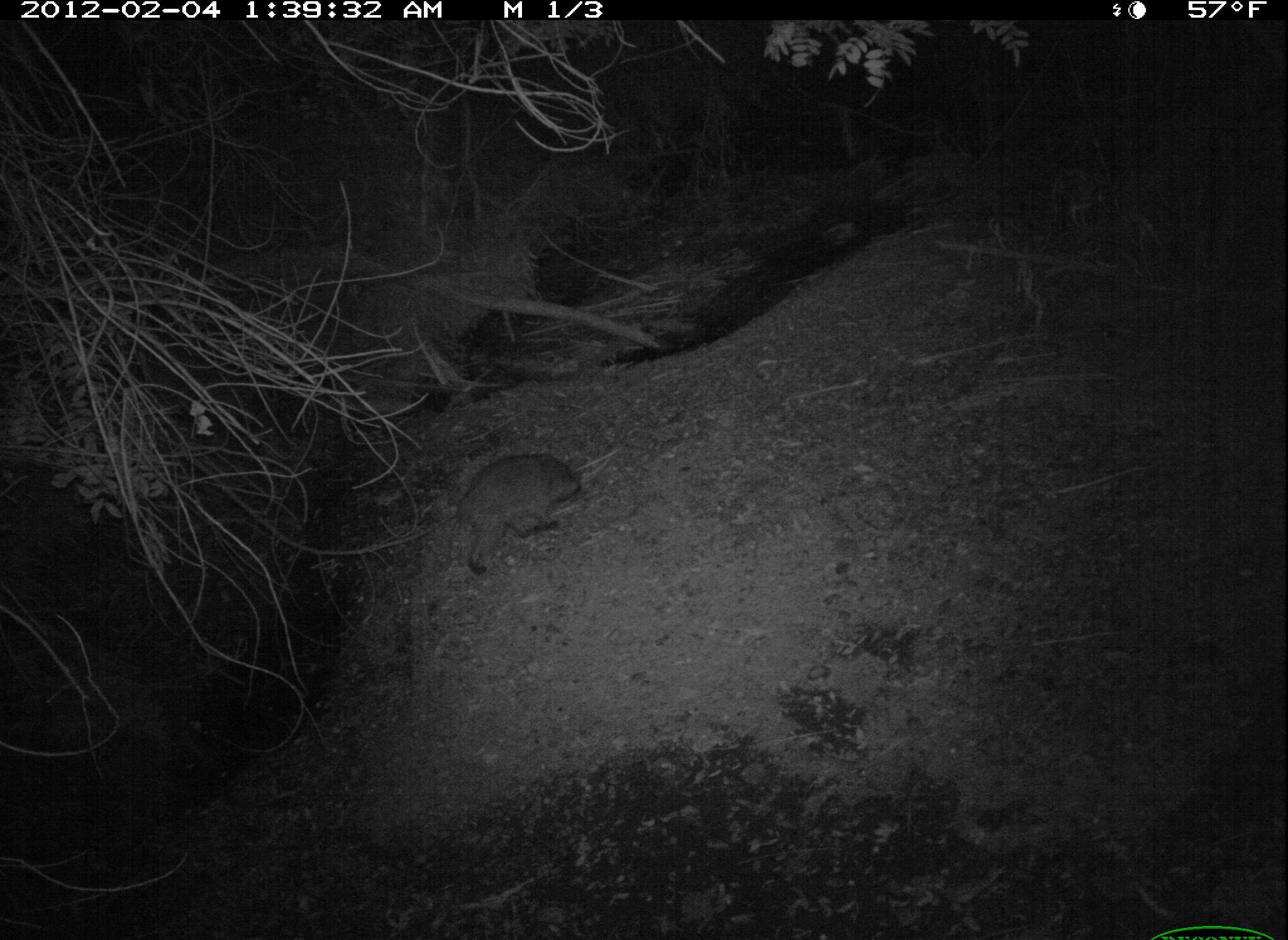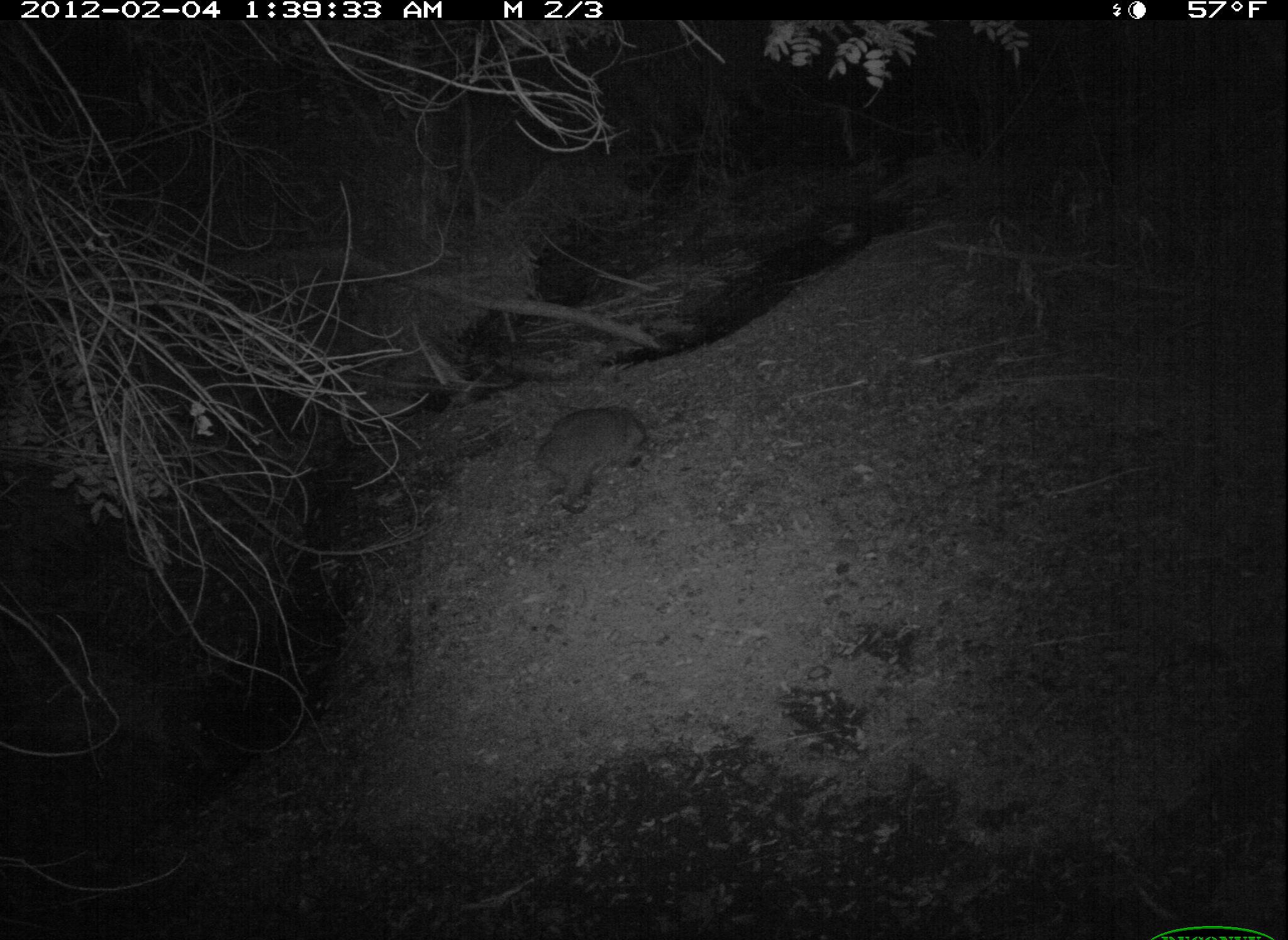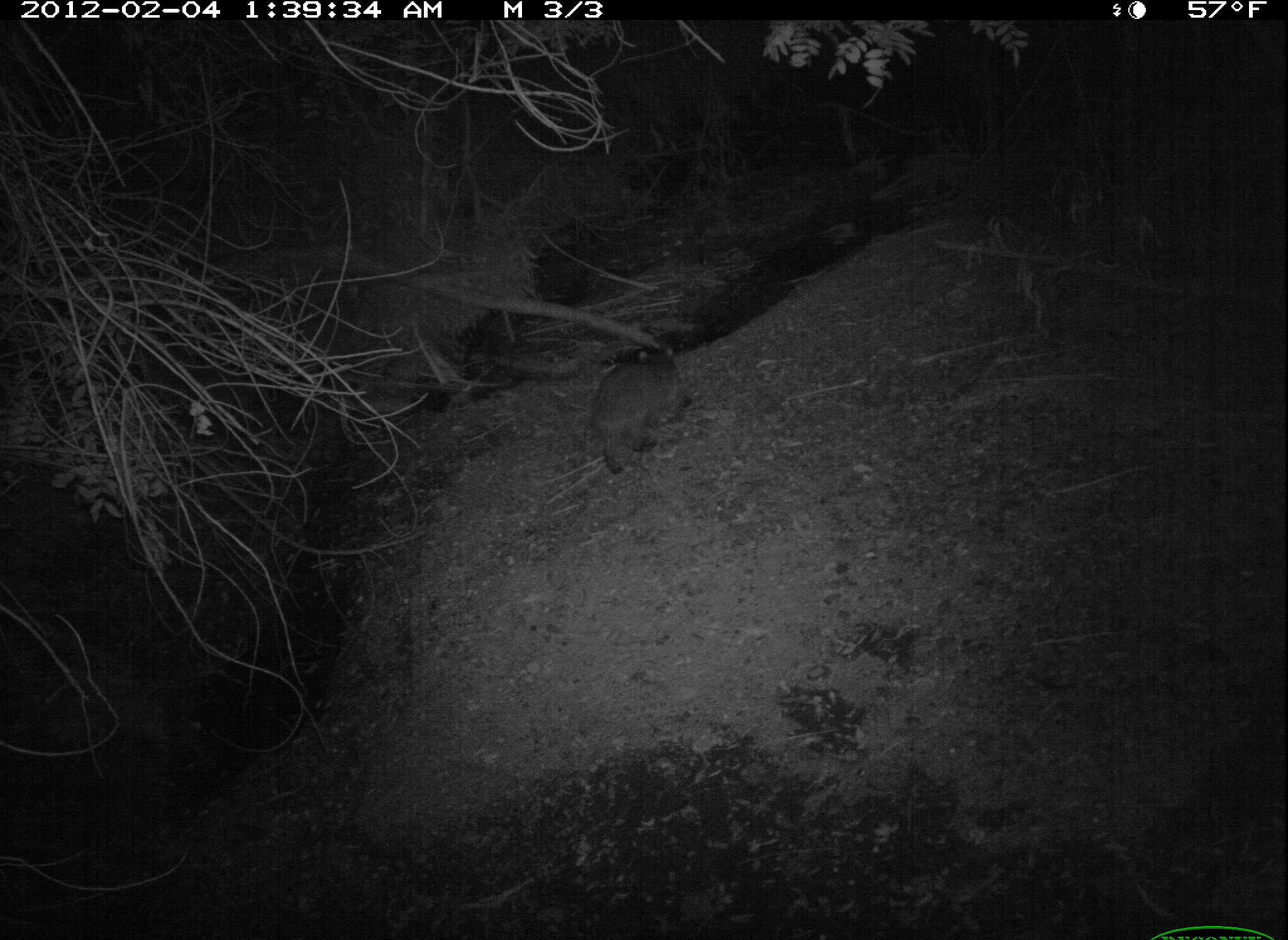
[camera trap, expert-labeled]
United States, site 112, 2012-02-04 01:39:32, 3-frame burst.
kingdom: Animalia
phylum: Chordata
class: Mammalia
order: Carnivora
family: Procyonidae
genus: Procyon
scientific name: Procyon lotor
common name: raccoon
Raccoon (Procyon lotor).